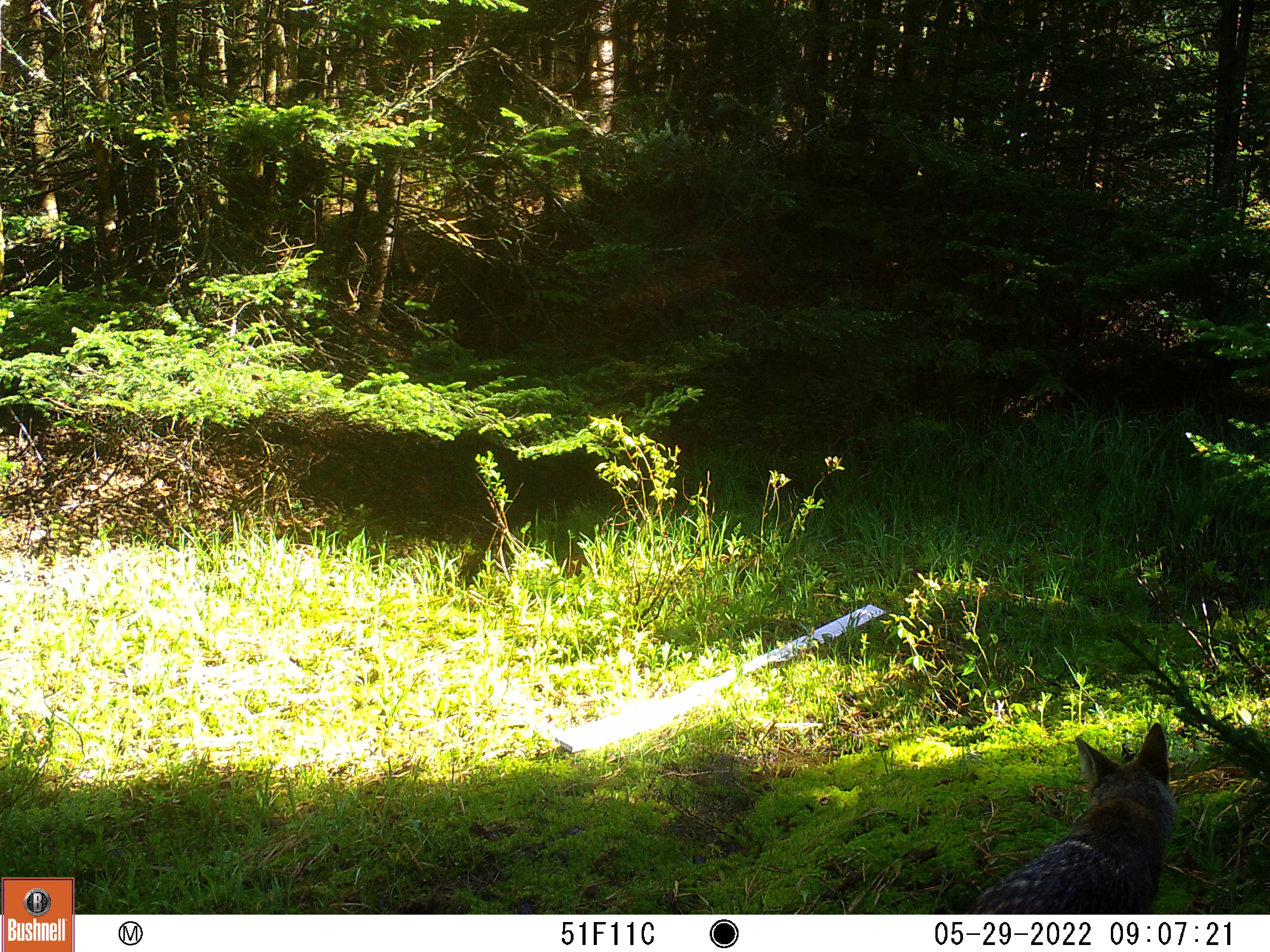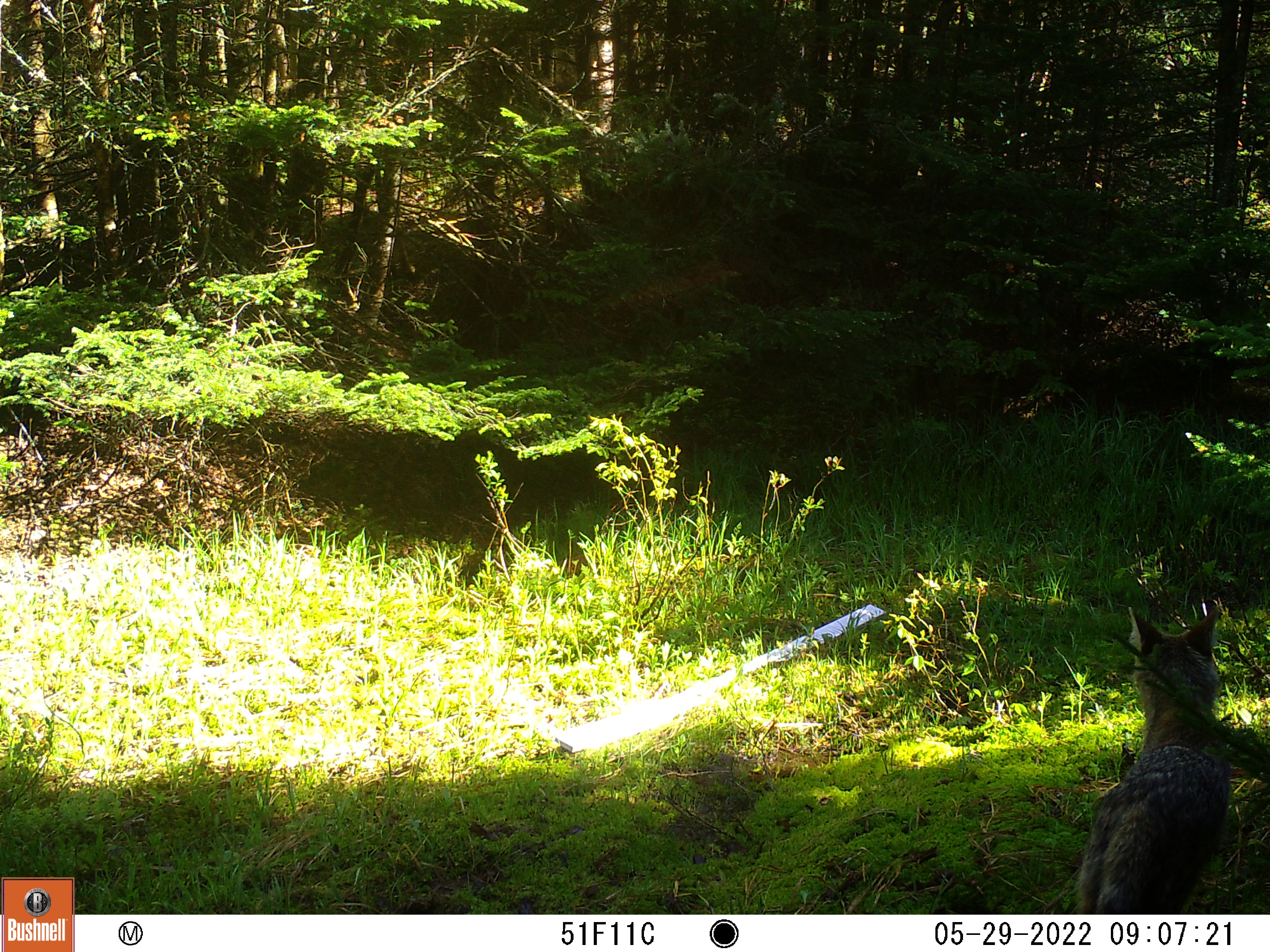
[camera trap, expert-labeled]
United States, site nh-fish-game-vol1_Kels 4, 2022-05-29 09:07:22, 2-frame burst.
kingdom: Animalia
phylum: Chordata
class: Mammalia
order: Carnivora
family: Canidae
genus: Vulpes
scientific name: Vulpes vulpes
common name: red fox